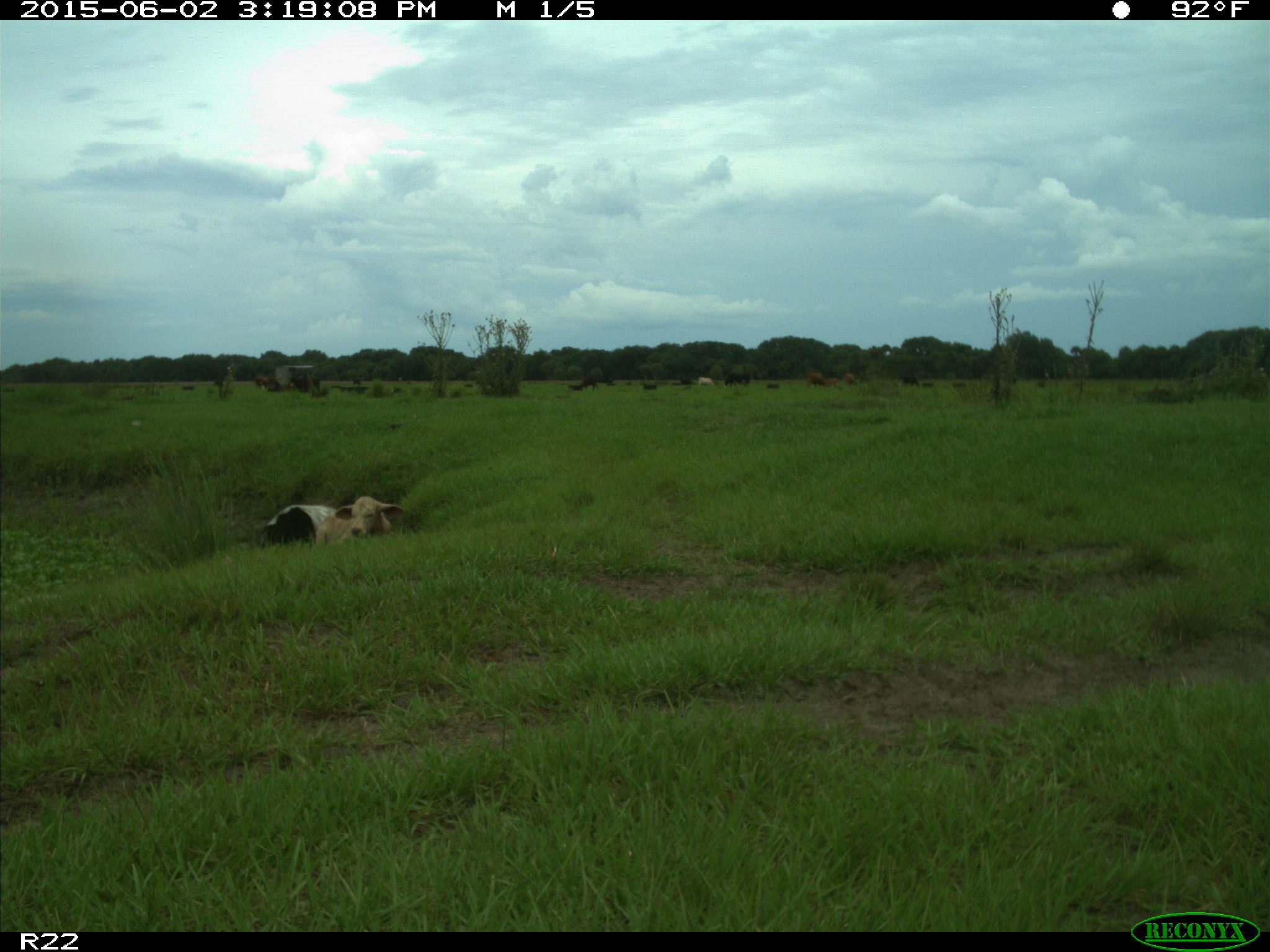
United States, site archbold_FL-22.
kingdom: Animalia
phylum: Chordata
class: Mammalia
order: Artiodactyla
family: Bovidae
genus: Bos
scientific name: Bos taurus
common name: domestic cow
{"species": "Bos taurus (domestic cow)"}